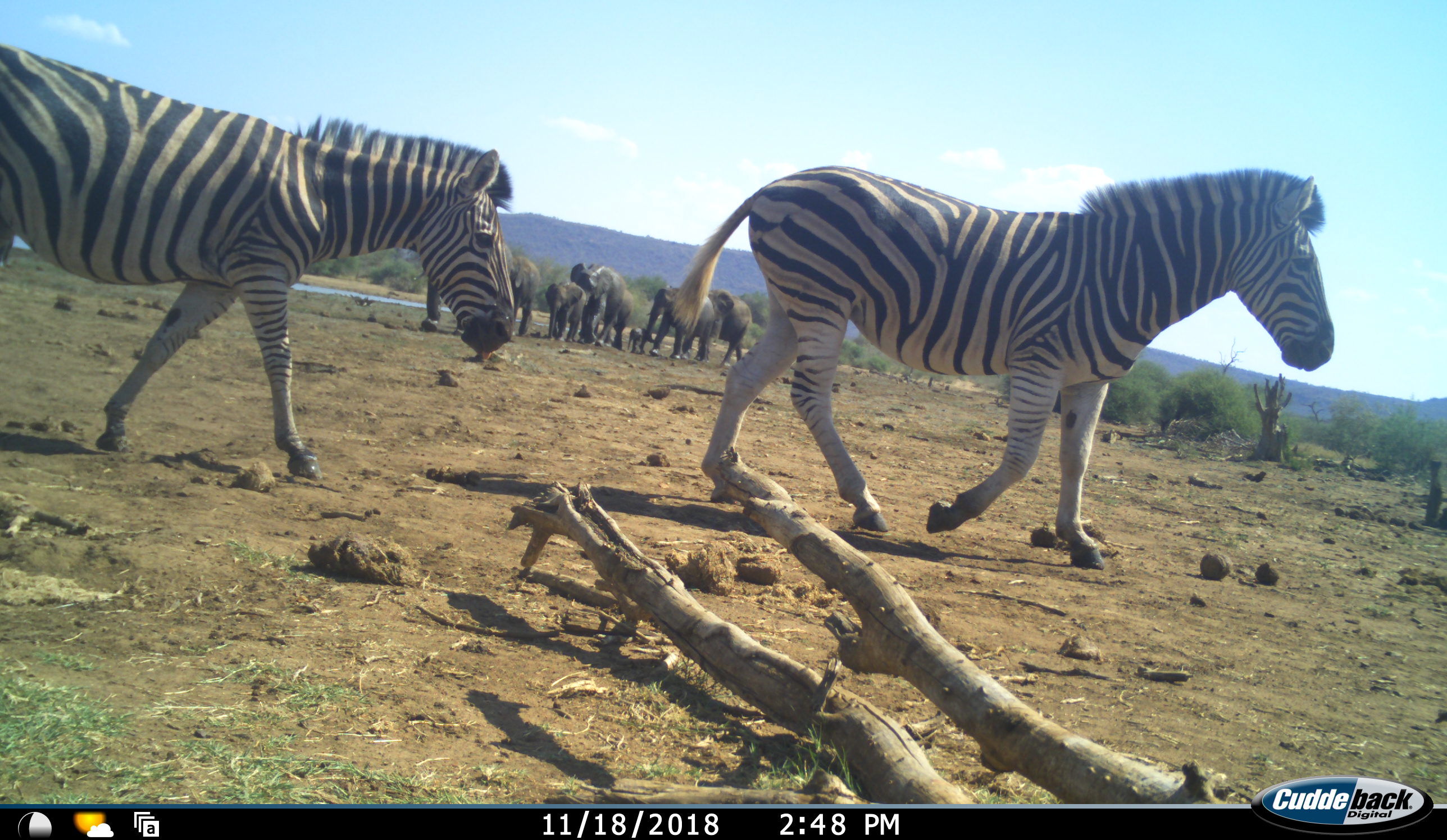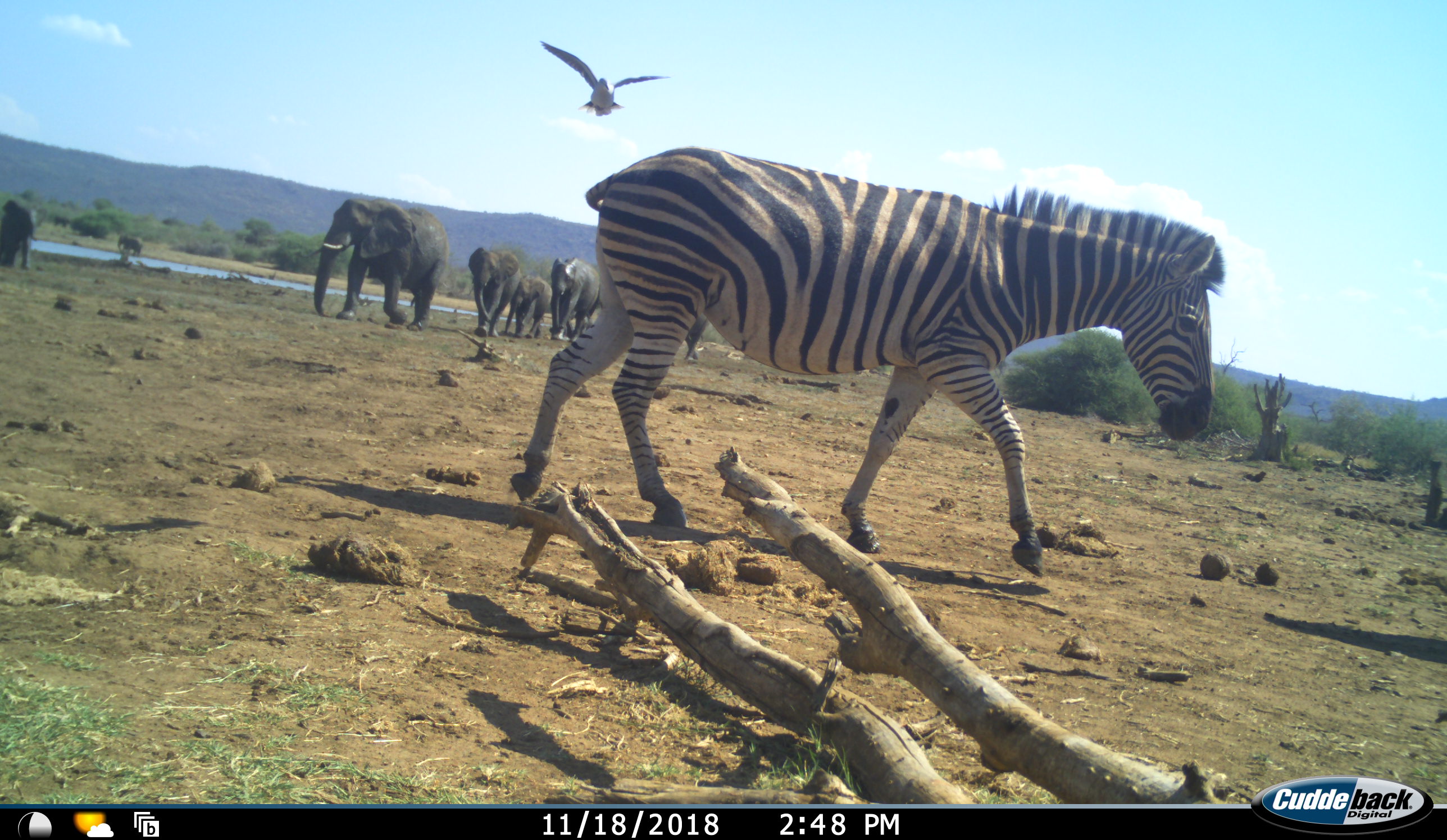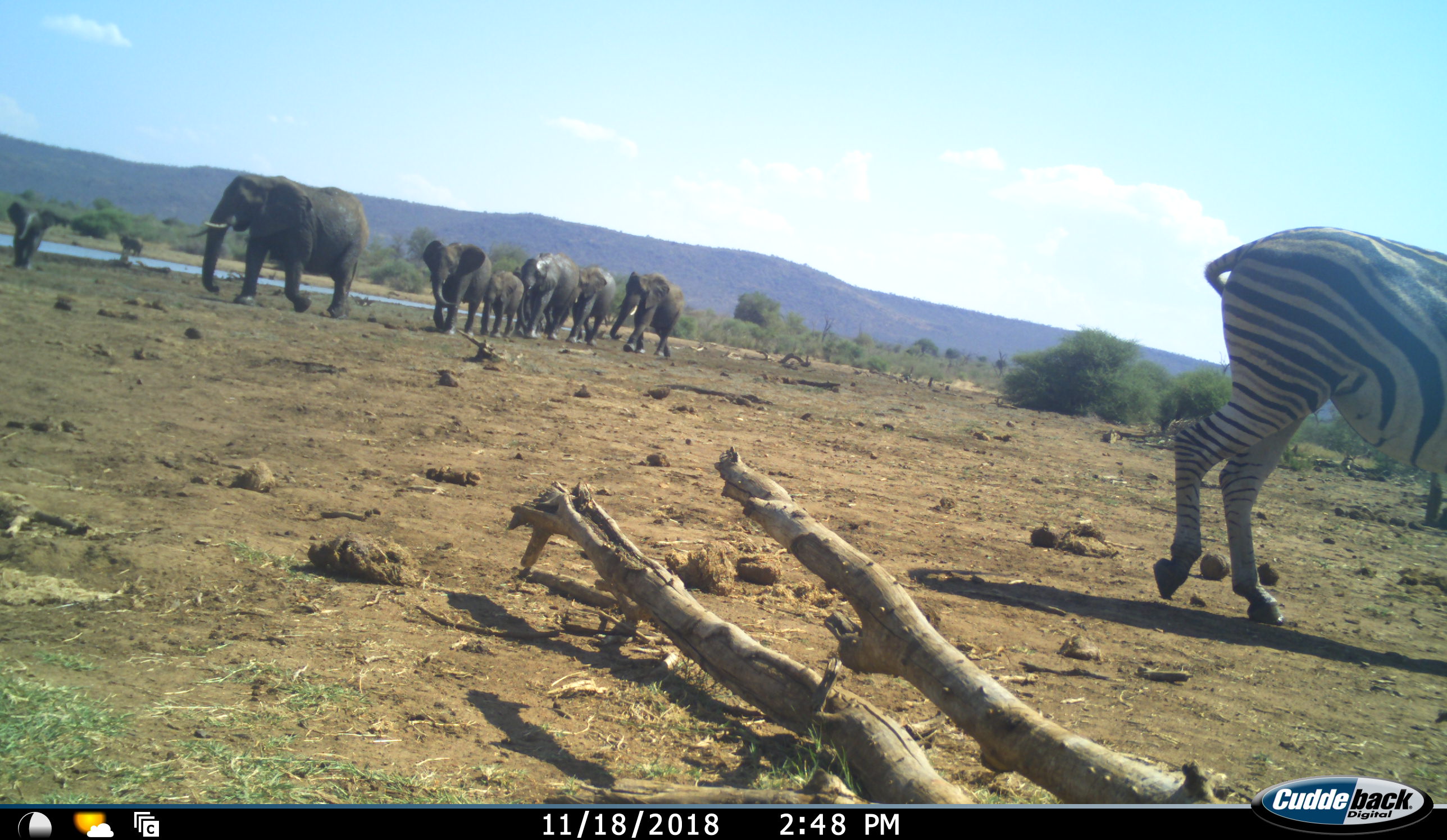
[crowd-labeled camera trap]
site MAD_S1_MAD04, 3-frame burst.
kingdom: Animalia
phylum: Chordata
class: Mammalia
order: Proboscidea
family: Elephantidae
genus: Loxodonta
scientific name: Loxodonta africana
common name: african bush elephant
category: elephant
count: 7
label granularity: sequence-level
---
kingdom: Animalia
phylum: Chordata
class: Mammalia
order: Perissodactyla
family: Equidae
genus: Equus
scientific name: Equus quagga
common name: plains zebra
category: zebraplains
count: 2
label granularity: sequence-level